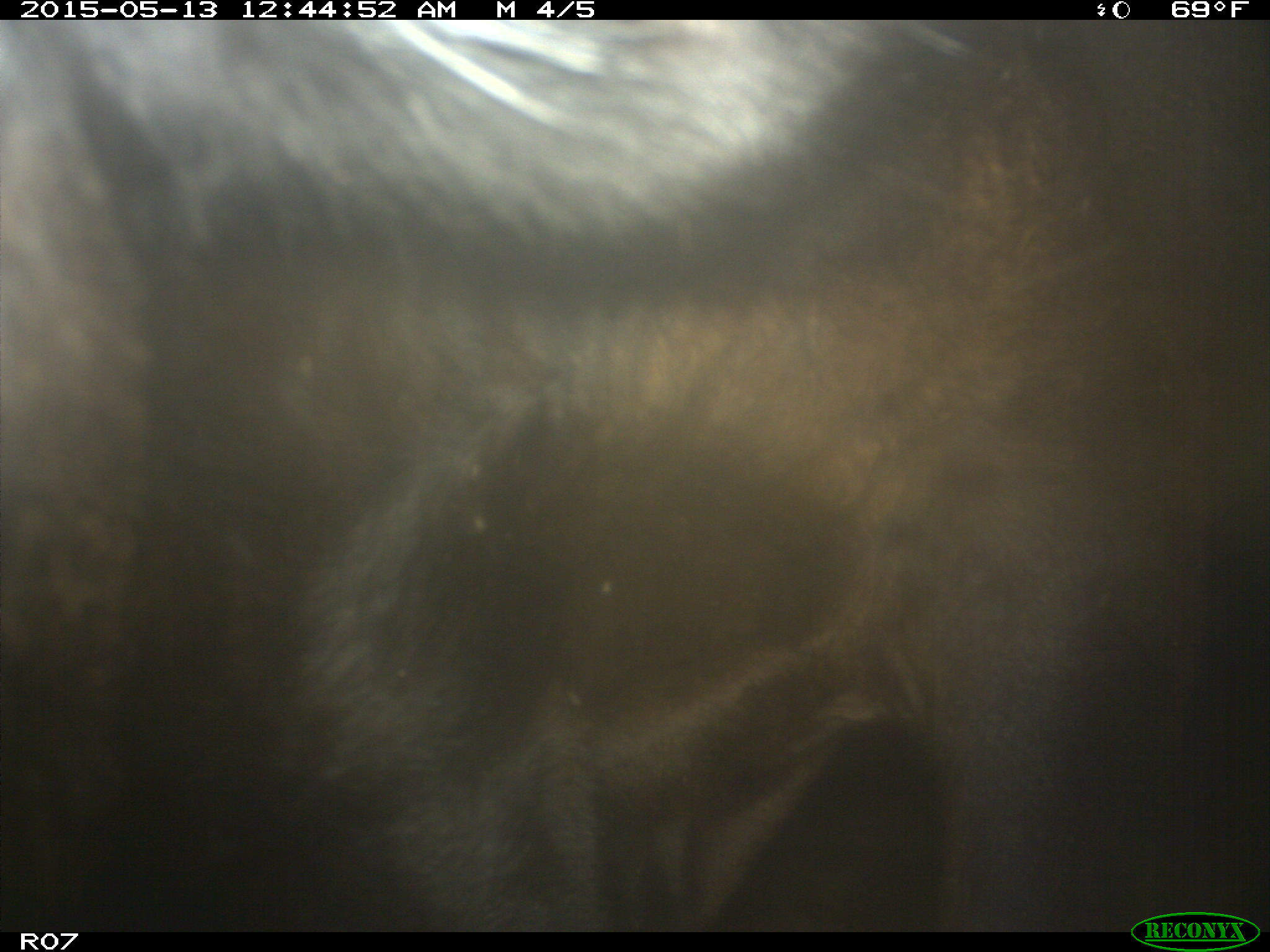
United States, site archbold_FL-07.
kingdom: Animalia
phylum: Chordata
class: Mammalia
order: Artiodactyla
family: Bovidae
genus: Bos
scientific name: Bos taurus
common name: domestic cow